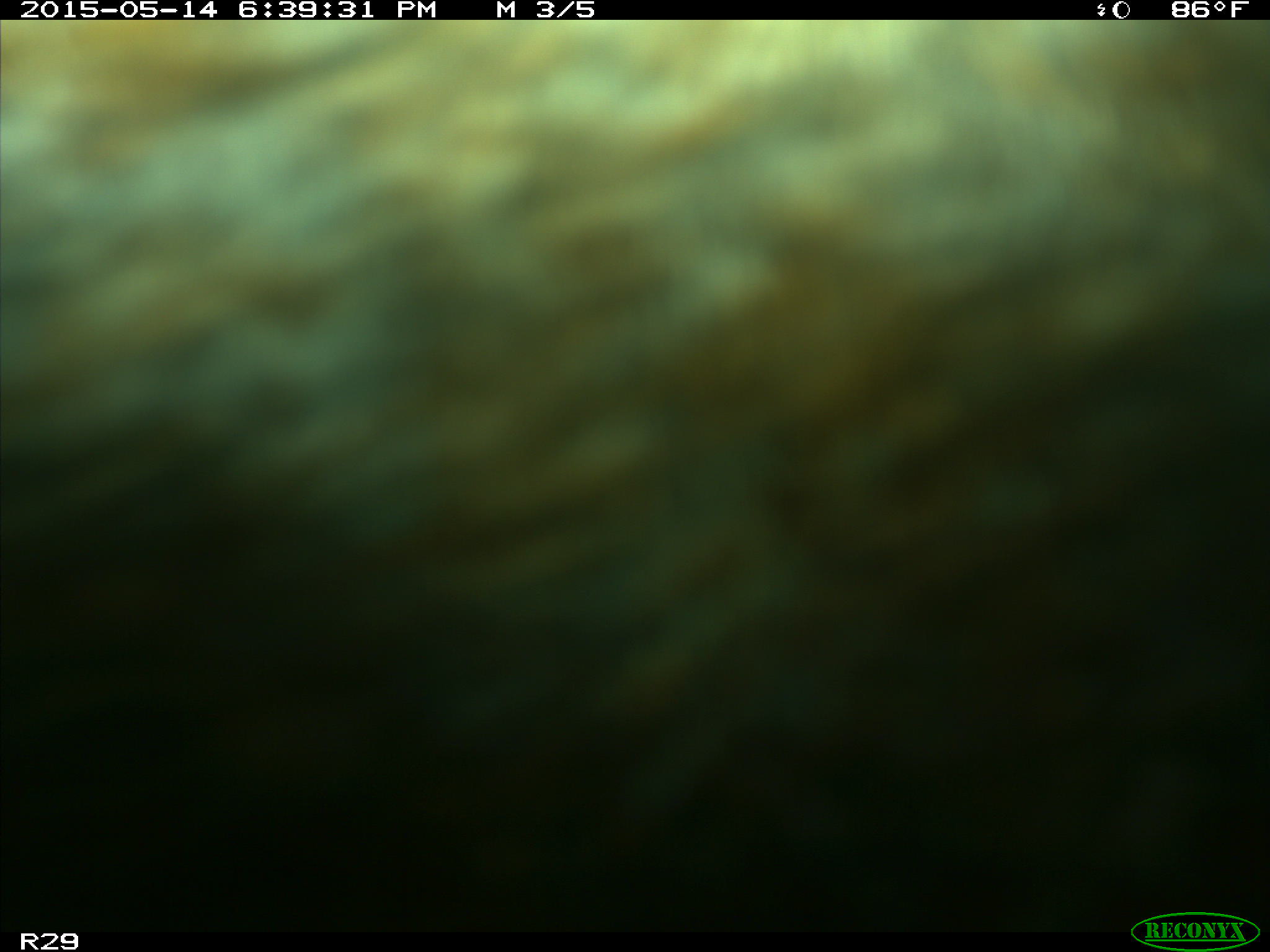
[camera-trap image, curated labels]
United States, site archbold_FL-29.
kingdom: Animalia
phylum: Chordata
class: Mammalia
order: Artiodactyla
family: Bovidae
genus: Bos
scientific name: Bos taurus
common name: domestic cow